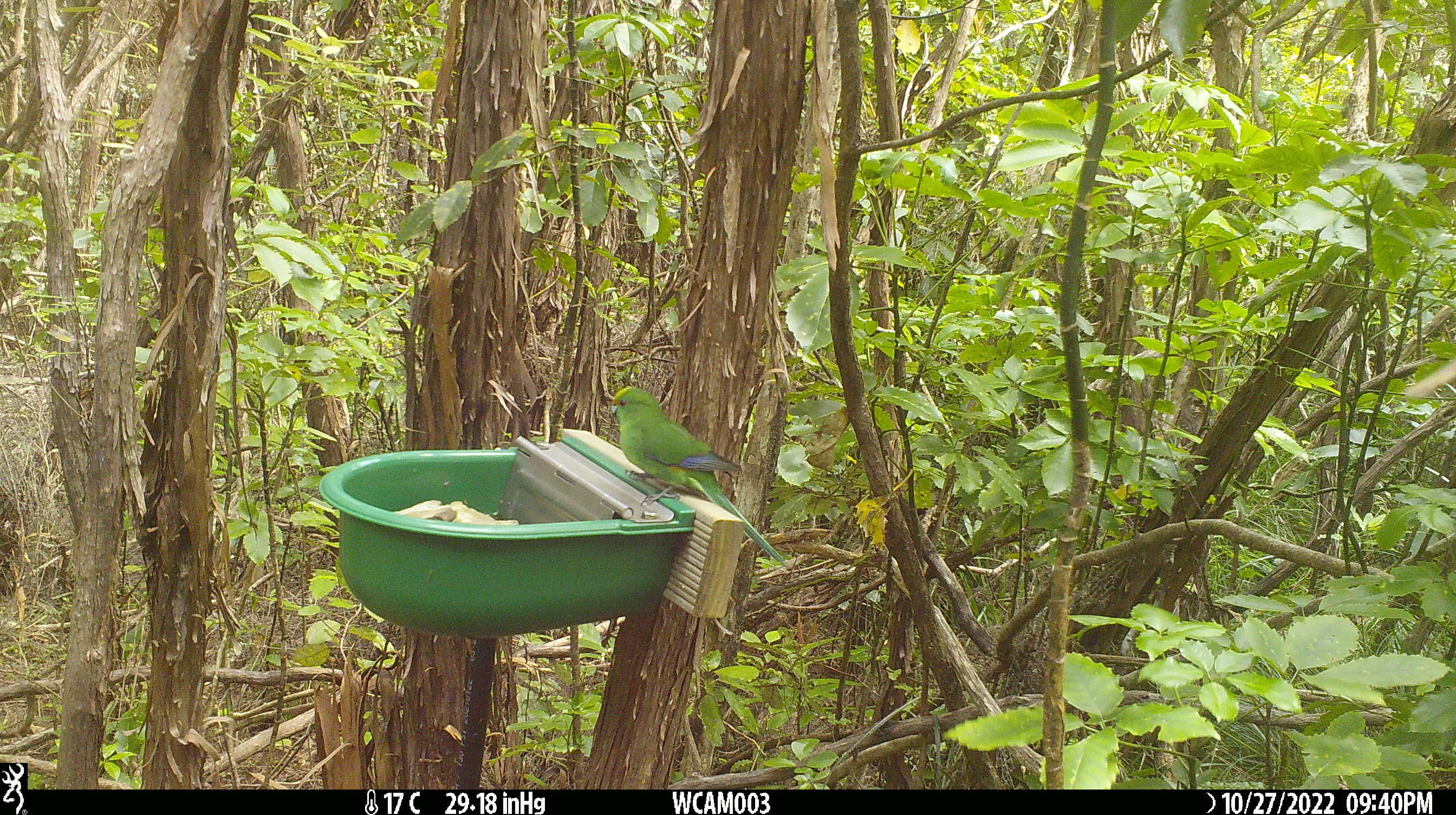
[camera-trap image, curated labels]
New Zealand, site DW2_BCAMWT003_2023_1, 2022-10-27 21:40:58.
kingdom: Animalia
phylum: Chordata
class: Aves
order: Psittaciformes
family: Psittaculidae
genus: Cyanoramphus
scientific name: Cyanoramphus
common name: parakeet